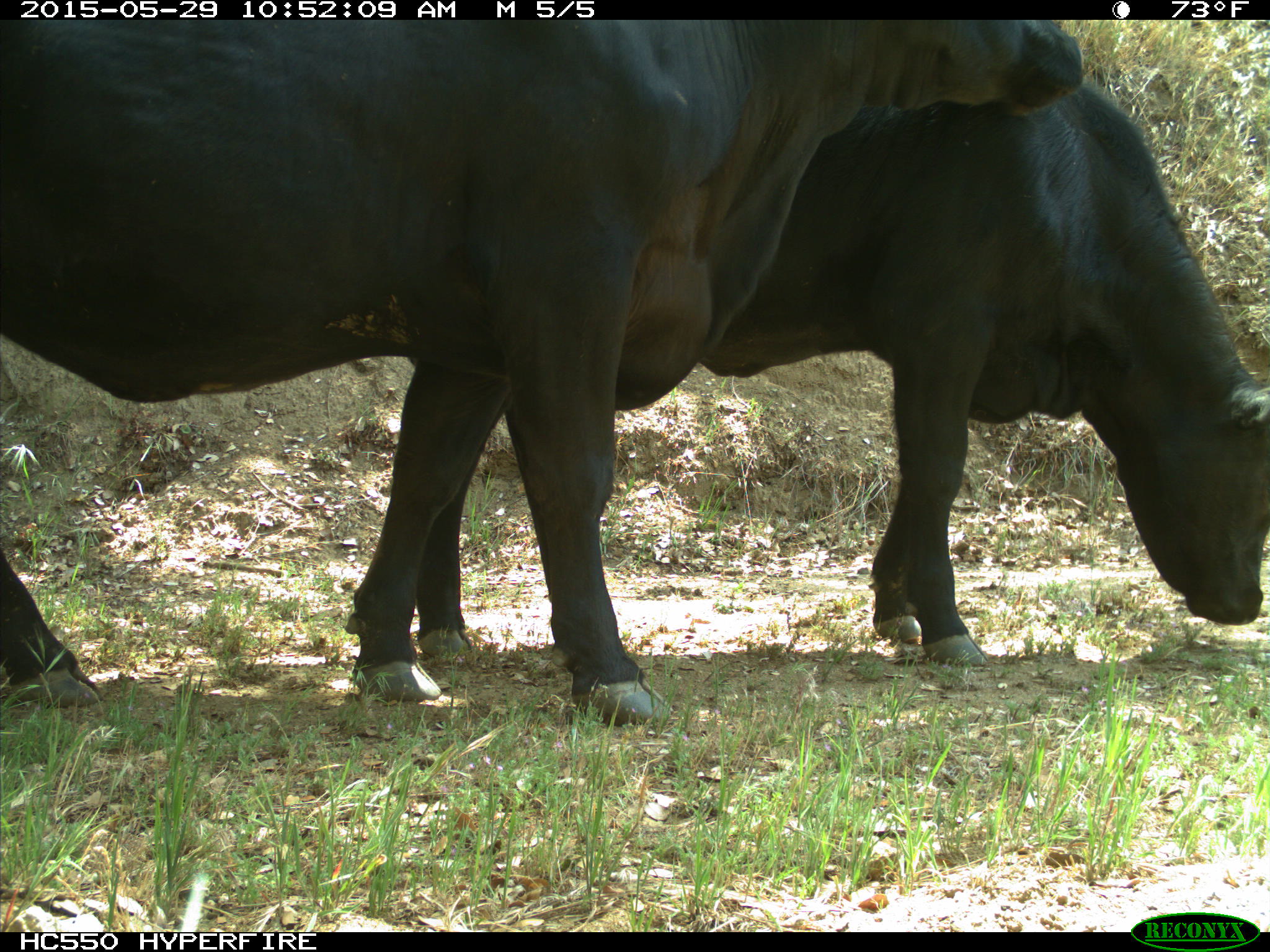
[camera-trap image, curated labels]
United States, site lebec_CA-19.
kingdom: Animalia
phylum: Chordata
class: Mammalia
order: Artiodactyla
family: Bovidae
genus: Bos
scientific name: Bos taurus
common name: domestic cow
Bos taurus (domestic cow).